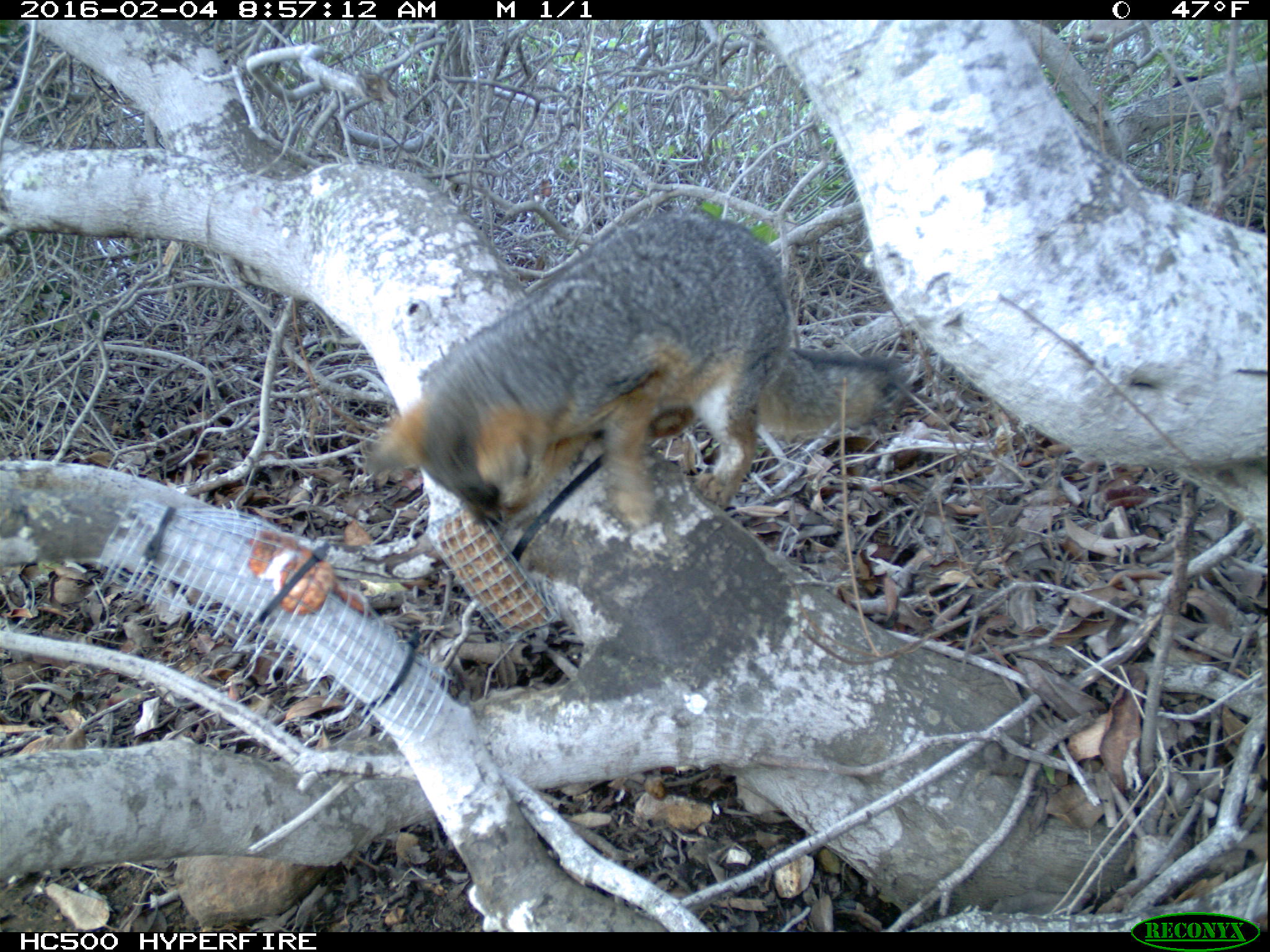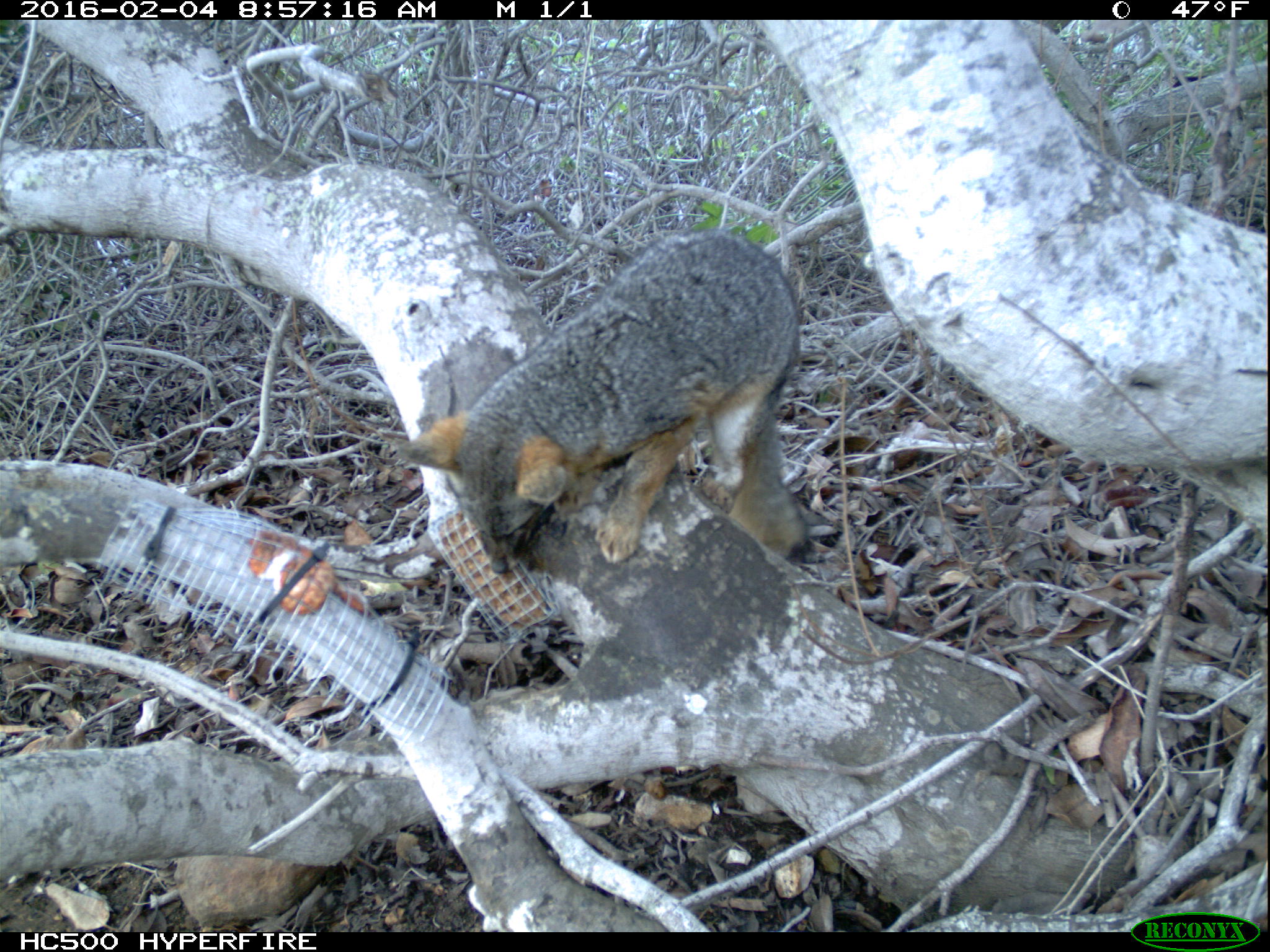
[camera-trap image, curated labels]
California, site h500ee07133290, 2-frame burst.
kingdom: Animalia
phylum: Chordata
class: Mammalia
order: Carnivora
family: Canidae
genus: Urocyon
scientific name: Urocyon littoralis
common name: island fox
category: fox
Fox (island fox) (Urocyon littoralis).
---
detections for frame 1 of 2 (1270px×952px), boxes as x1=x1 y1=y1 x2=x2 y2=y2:
fox: x1=365 y1=206 x2=904 y2=529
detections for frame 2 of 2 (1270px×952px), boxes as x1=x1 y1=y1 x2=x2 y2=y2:
fox: x1=403 y1=232 x2=814 y2=563